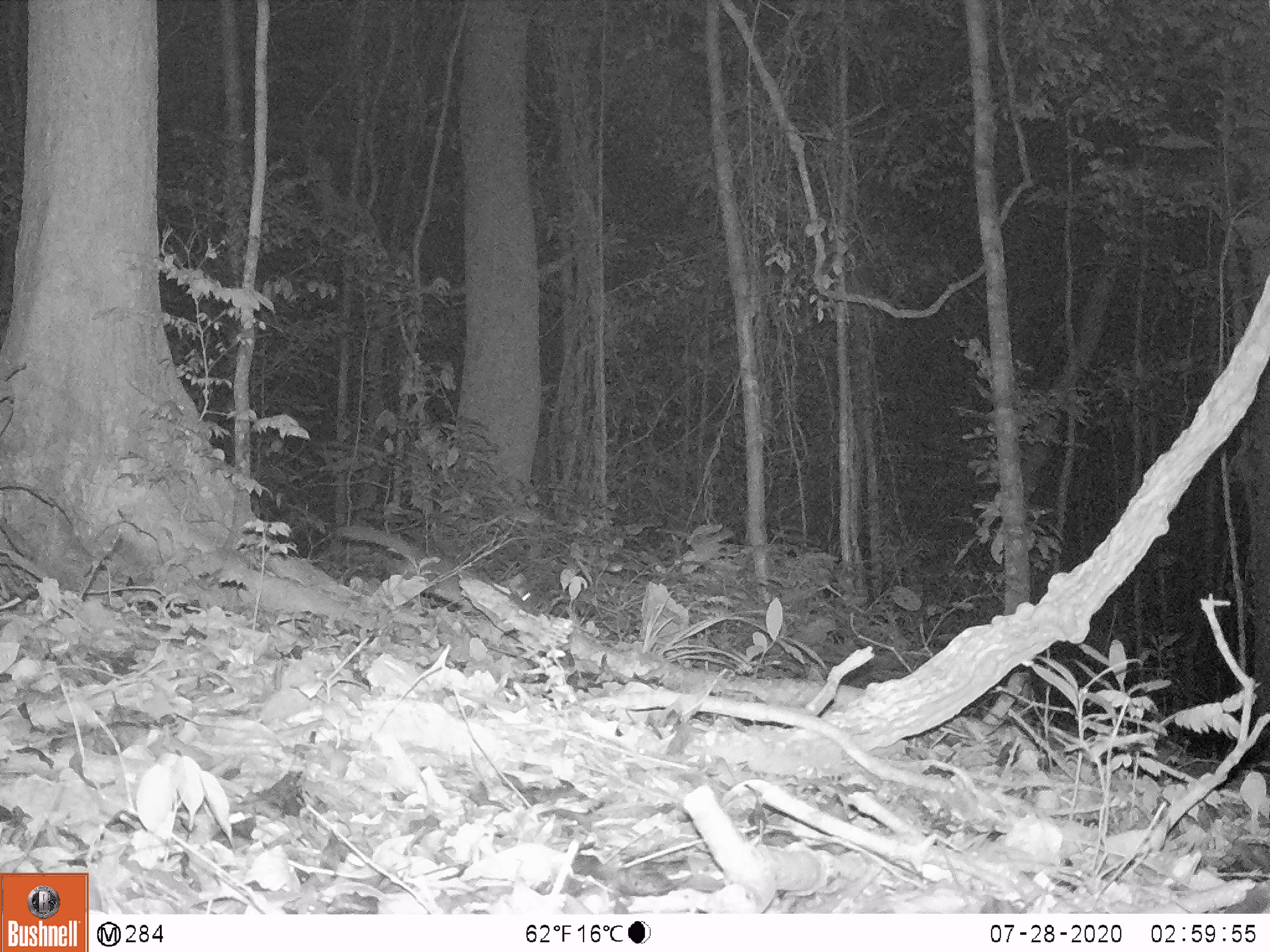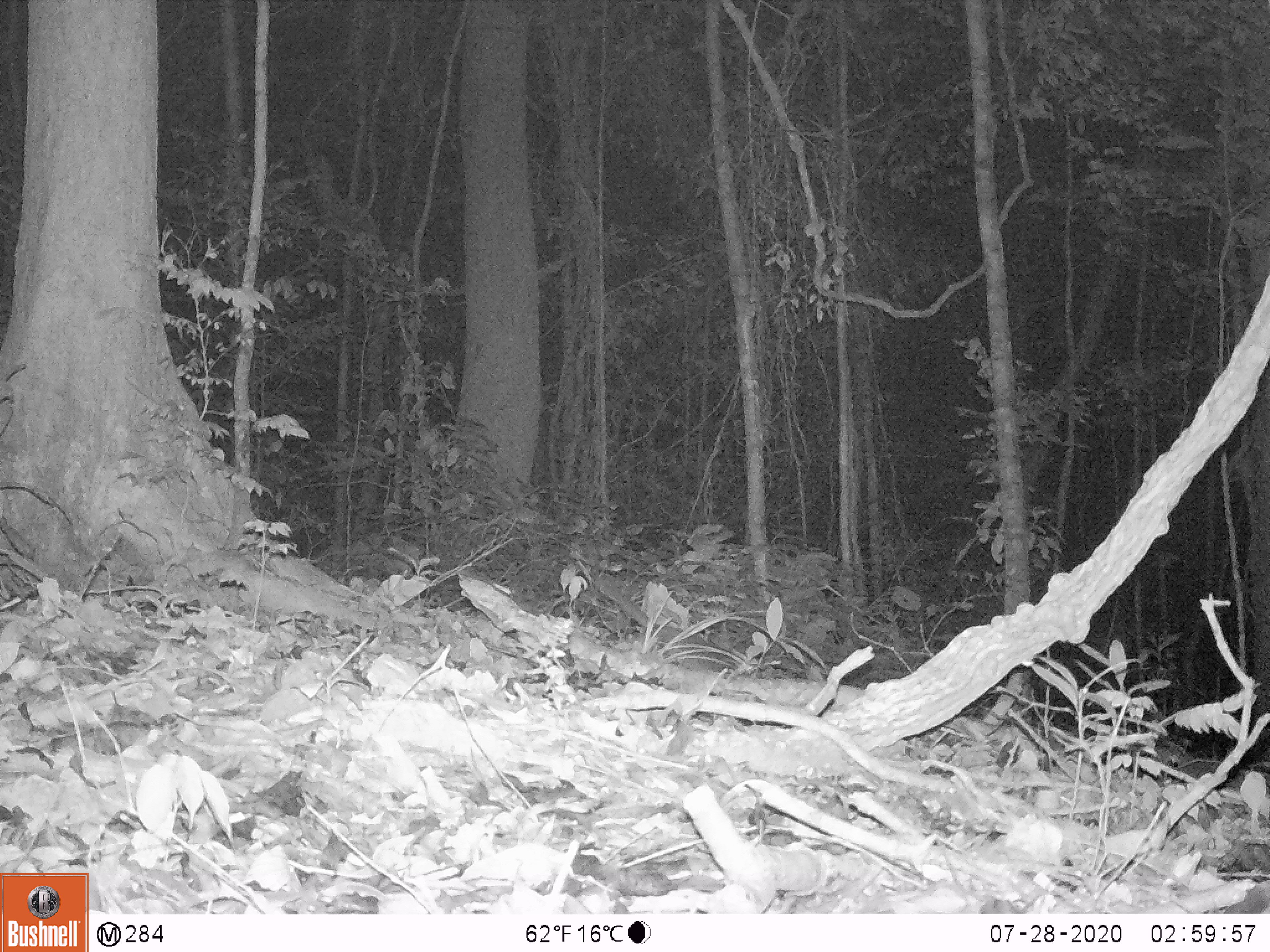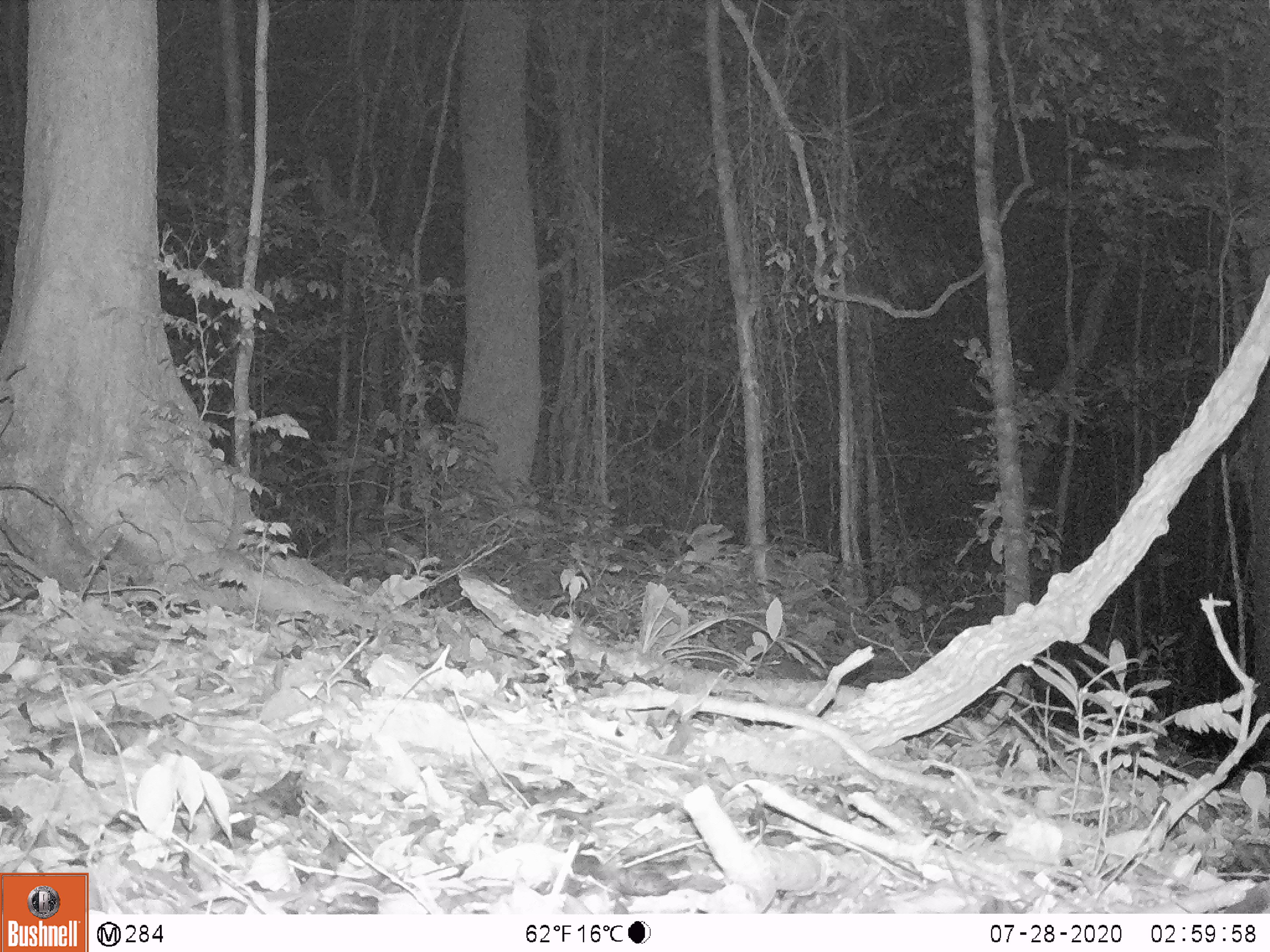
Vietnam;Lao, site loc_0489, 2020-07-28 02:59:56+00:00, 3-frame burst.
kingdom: Animalia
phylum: Chordata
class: Mammalia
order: Carnivora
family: Mustelidae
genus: Melogale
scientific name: Melogale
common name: ferret badger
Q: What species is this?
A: Ferret badger (Melogale).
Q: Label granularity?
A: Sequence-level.